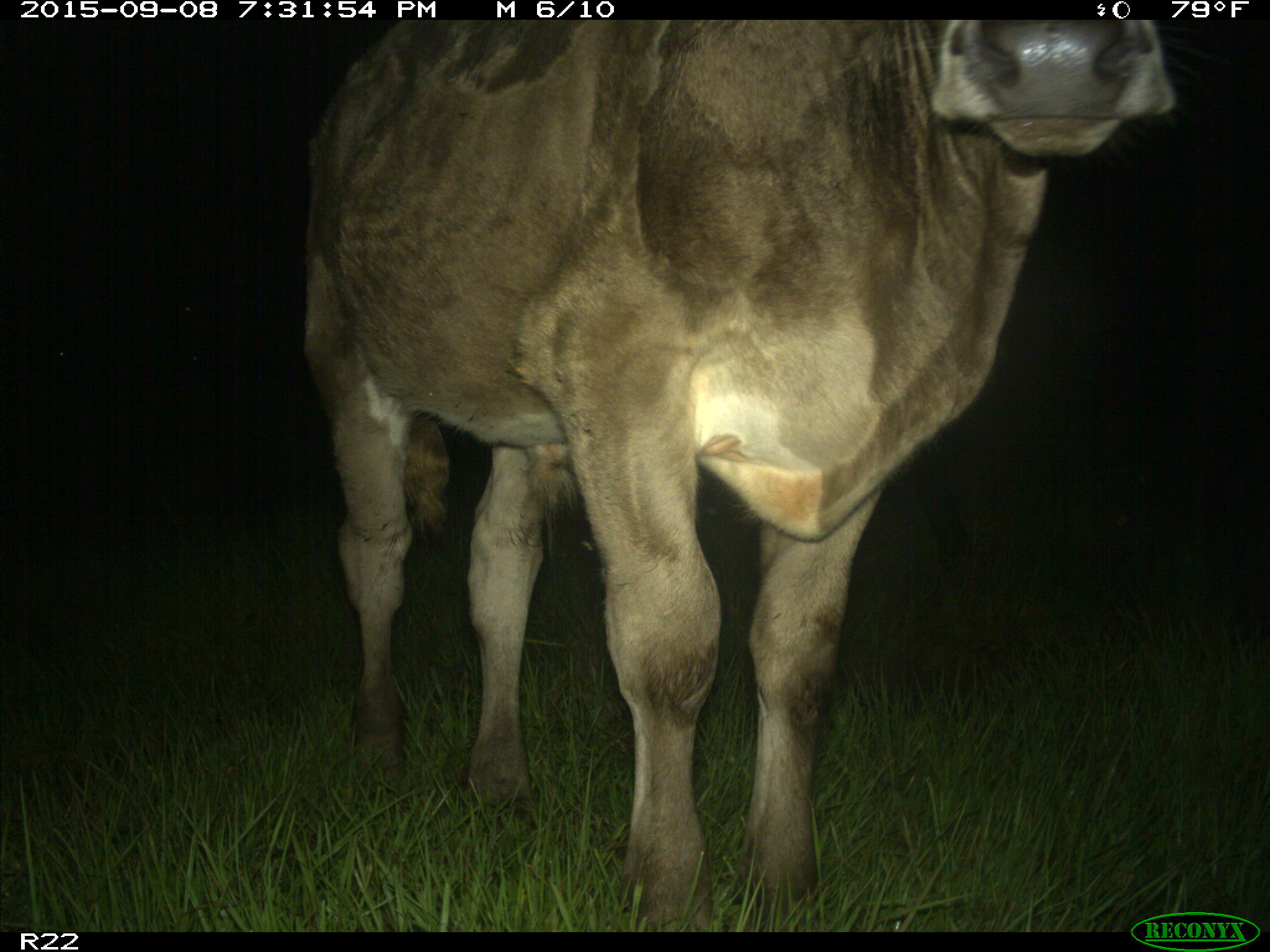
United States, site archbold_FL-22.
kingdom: Animalia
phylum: Chordata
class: Mammalia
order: Artiodactyla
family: Bovidae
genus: Bos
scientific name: Bos taurus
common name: domestic cow